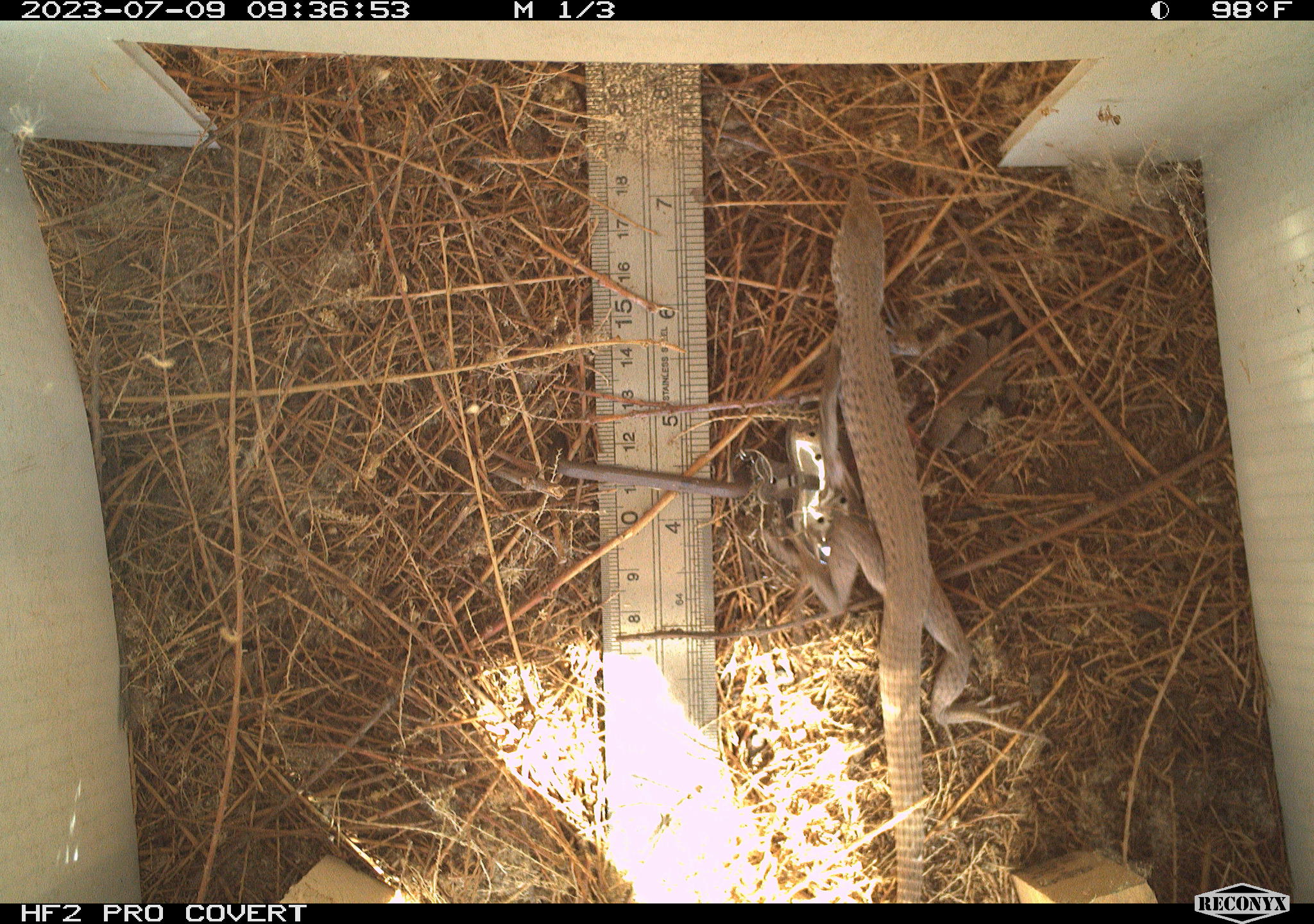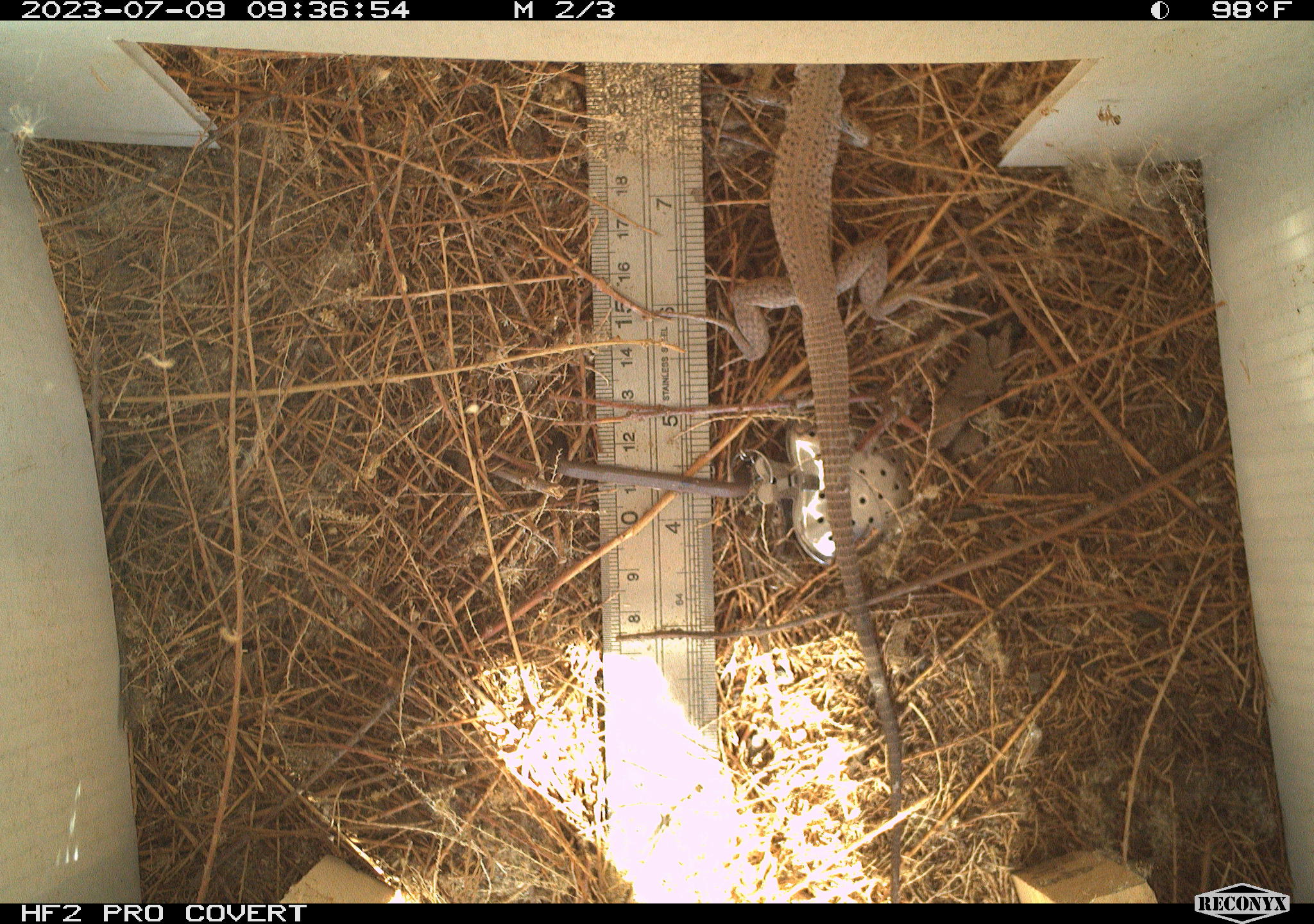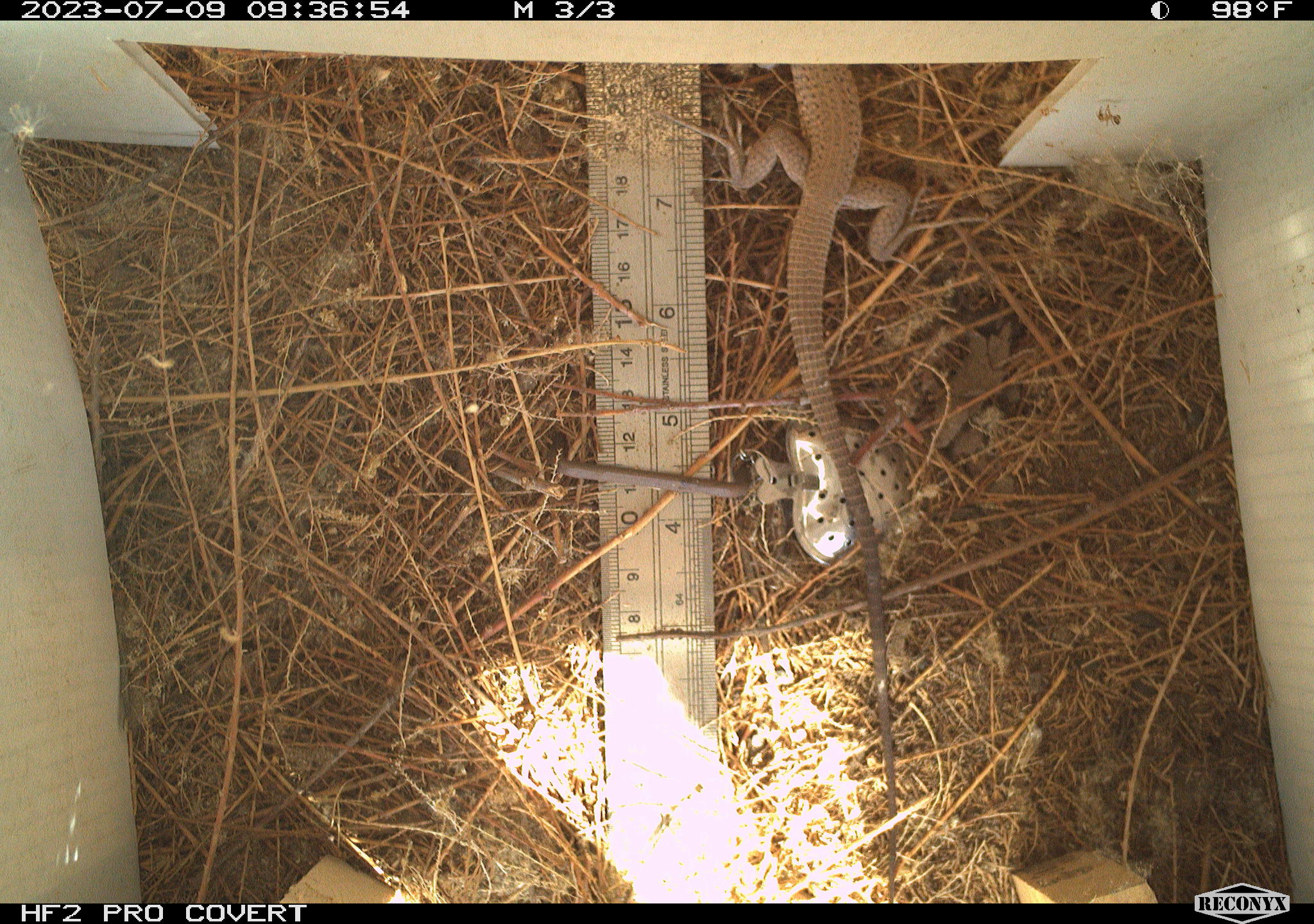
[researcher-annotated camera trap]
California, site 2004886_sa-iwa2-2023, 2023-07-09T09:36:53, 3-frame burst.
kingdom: Animalia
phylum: Chordata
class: Reptilia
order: Squamata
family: Teiidae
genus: Aspidoscelis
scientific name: Aspidoscelis tigris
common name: western whiptail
Western whiptail (Aspidoscelis tigris).